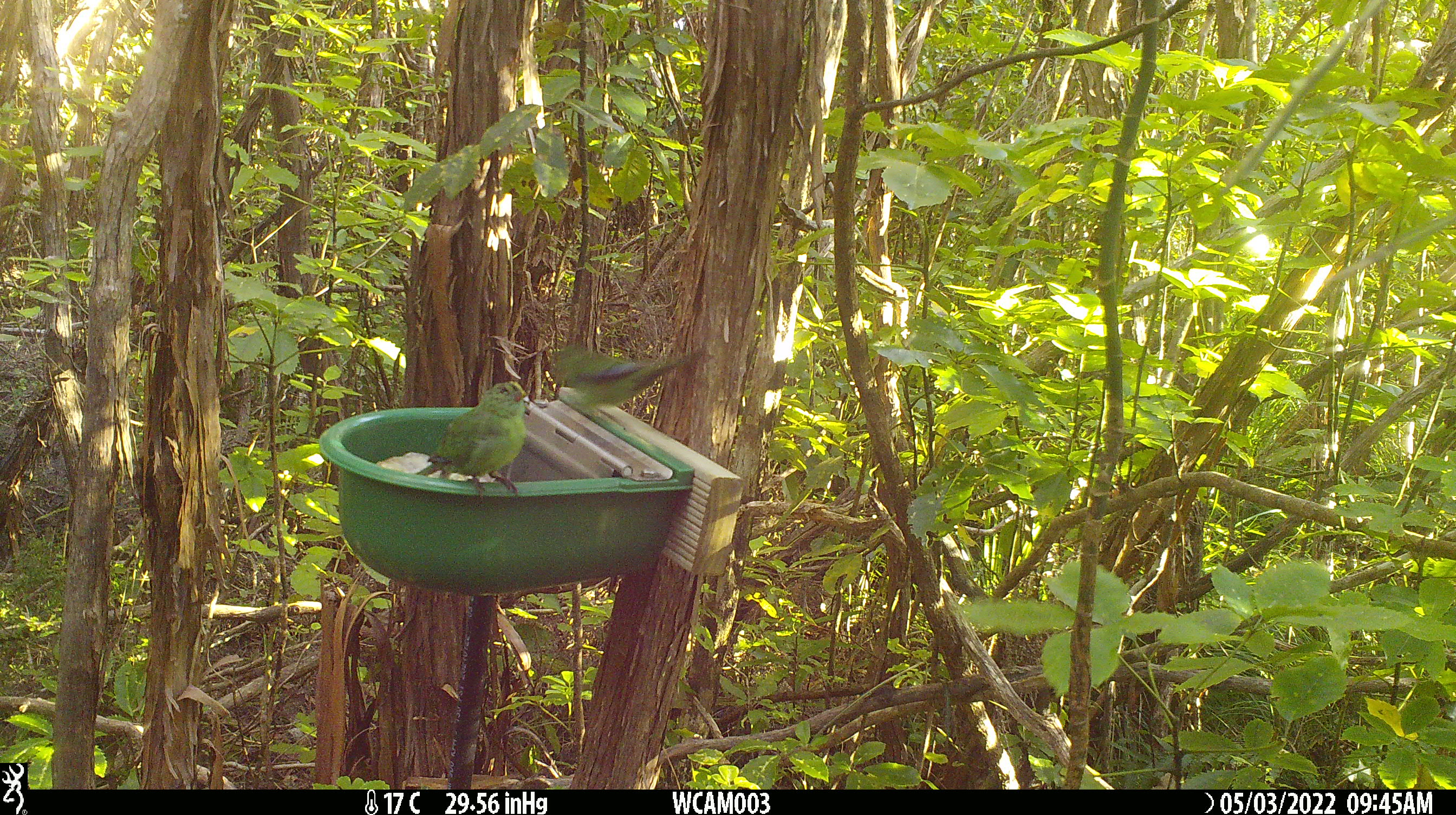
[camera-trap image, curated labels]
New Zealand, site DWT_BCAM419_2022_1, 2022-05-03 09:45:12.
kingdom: Animalia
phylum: Chordata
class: Aves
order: Psittaciformes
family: Psittaculidae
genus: Cyanoramphus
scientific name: Cyanoramphus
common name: parakeet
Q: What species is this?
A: Parakeet (Cyanoramphus).